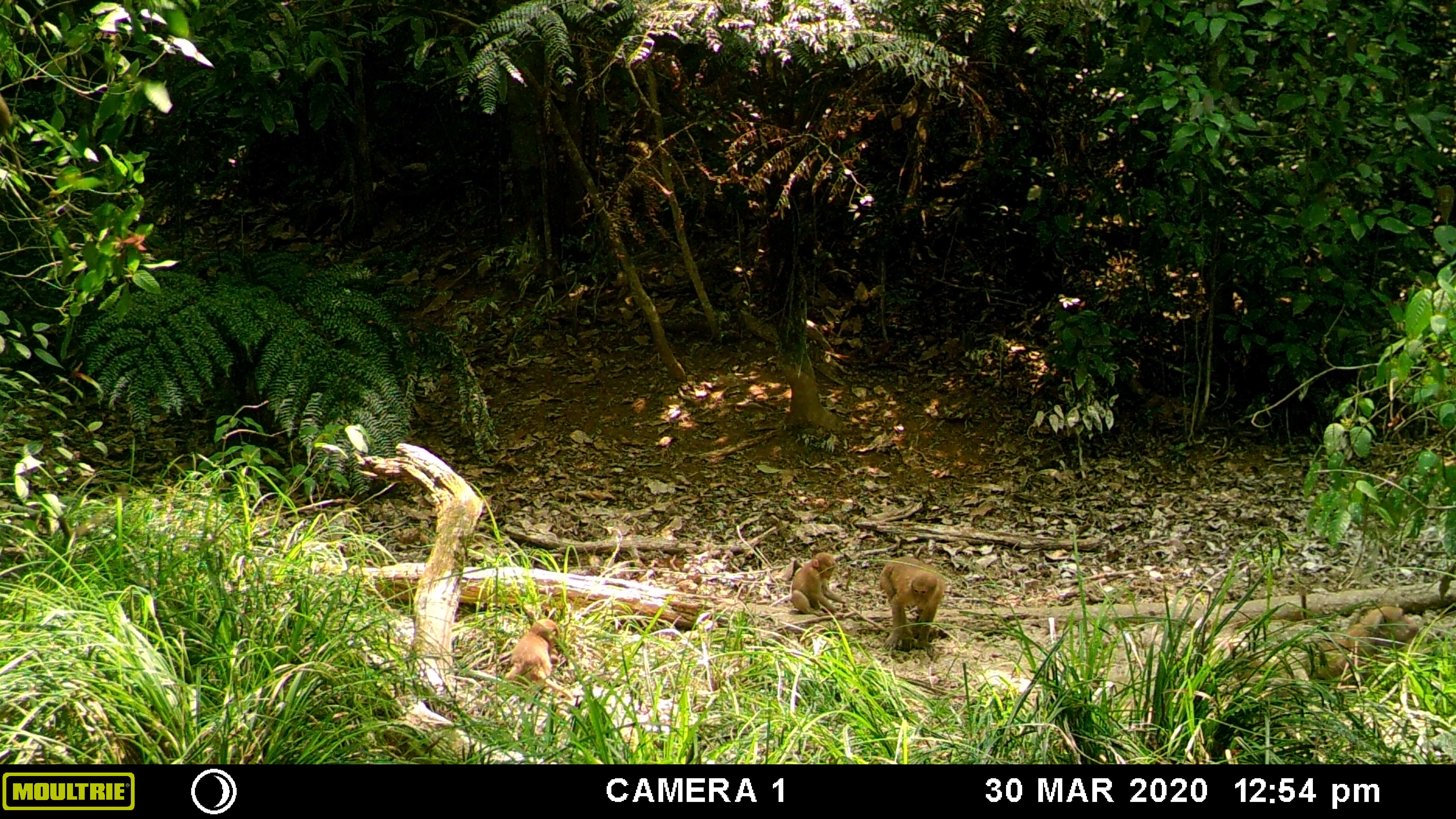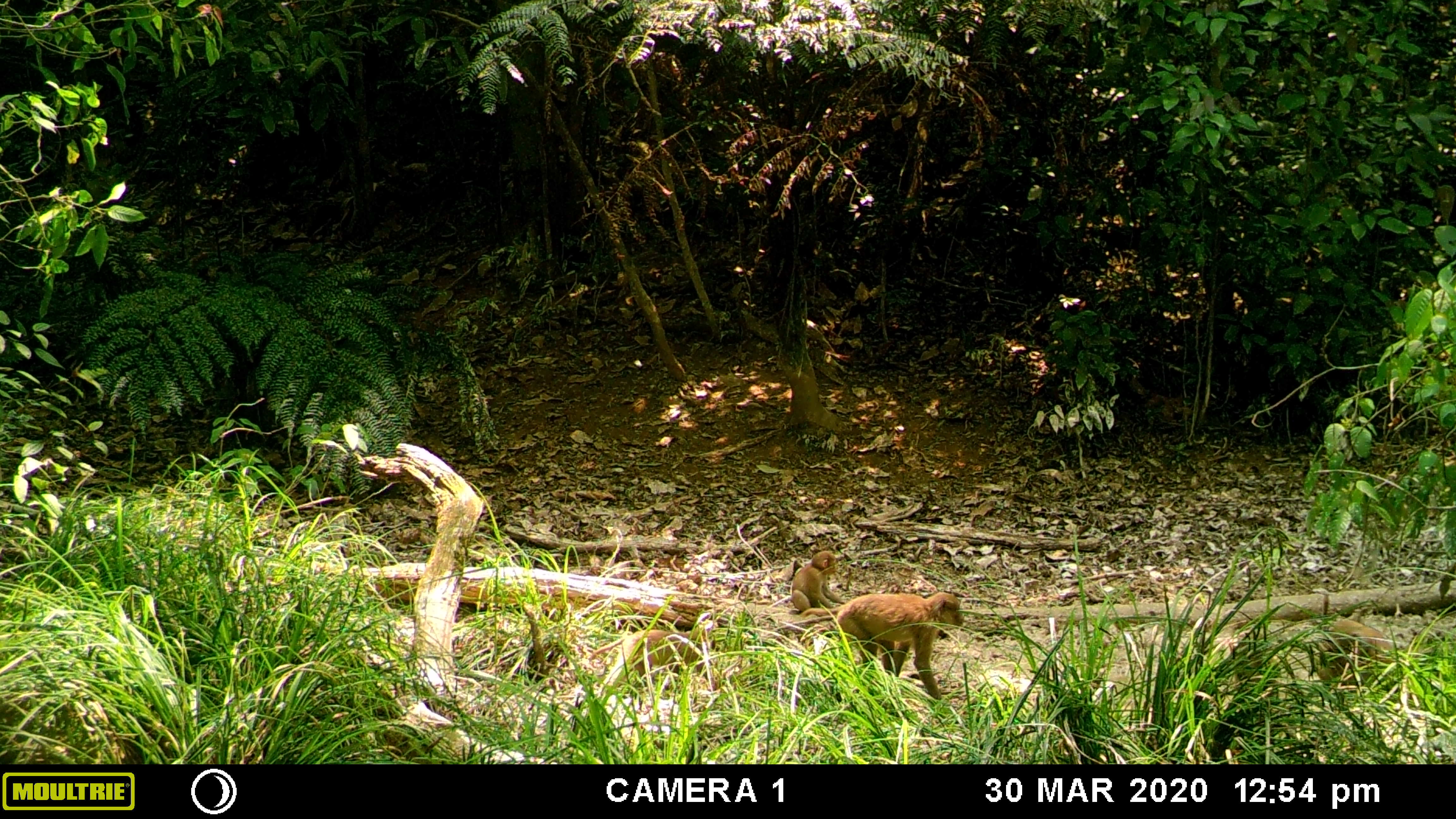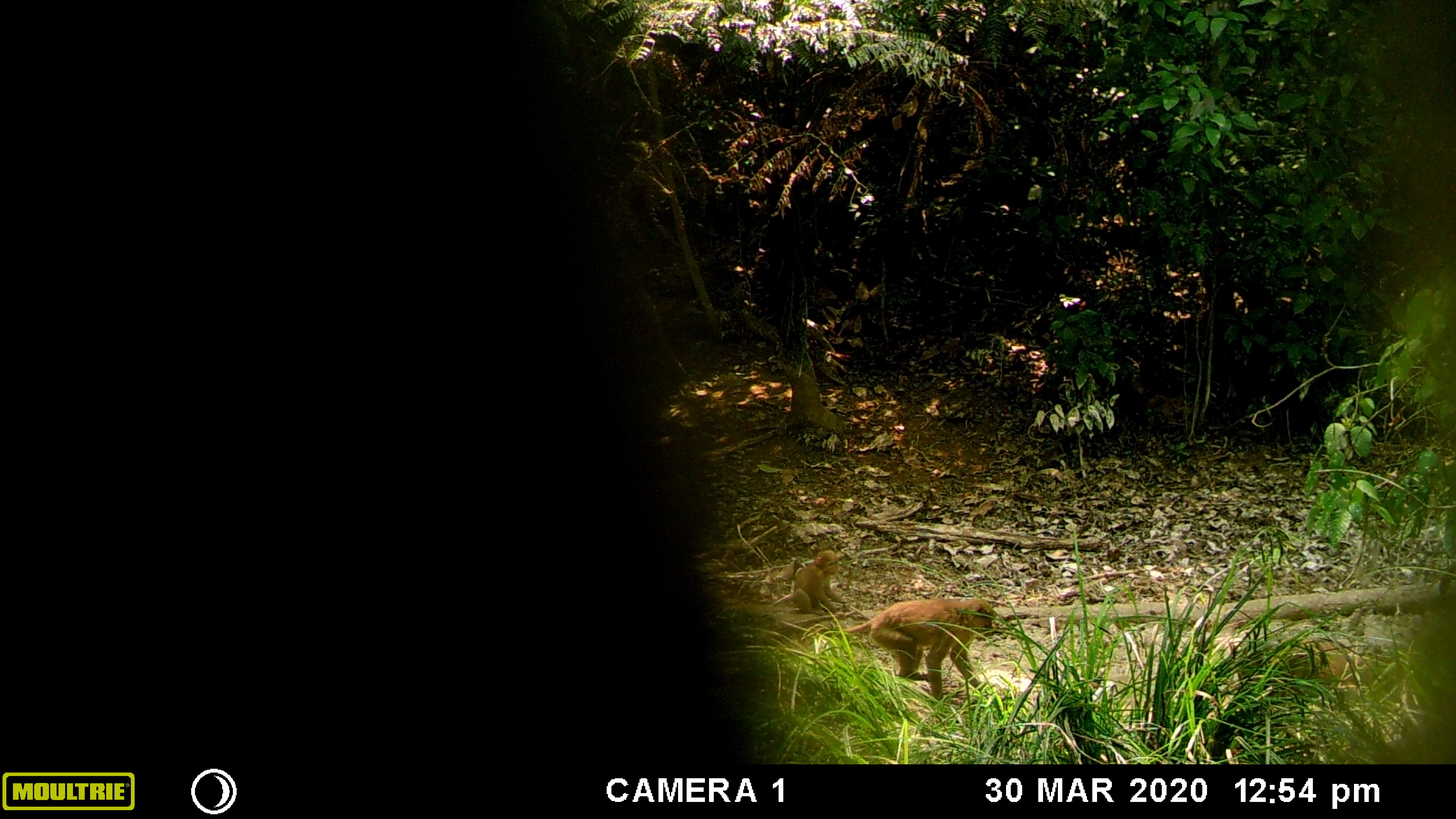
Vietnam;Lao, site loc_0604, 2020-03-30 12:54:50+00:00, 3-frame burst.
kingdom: Animalia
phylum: Chordata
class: Mammalia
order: Primates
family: Cercopithecidae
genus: Macaca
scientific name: Macaca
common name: macaques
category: assam or rhesus macaque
Assam or rhesus macaque (macaques) (Macaca). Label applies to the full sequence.